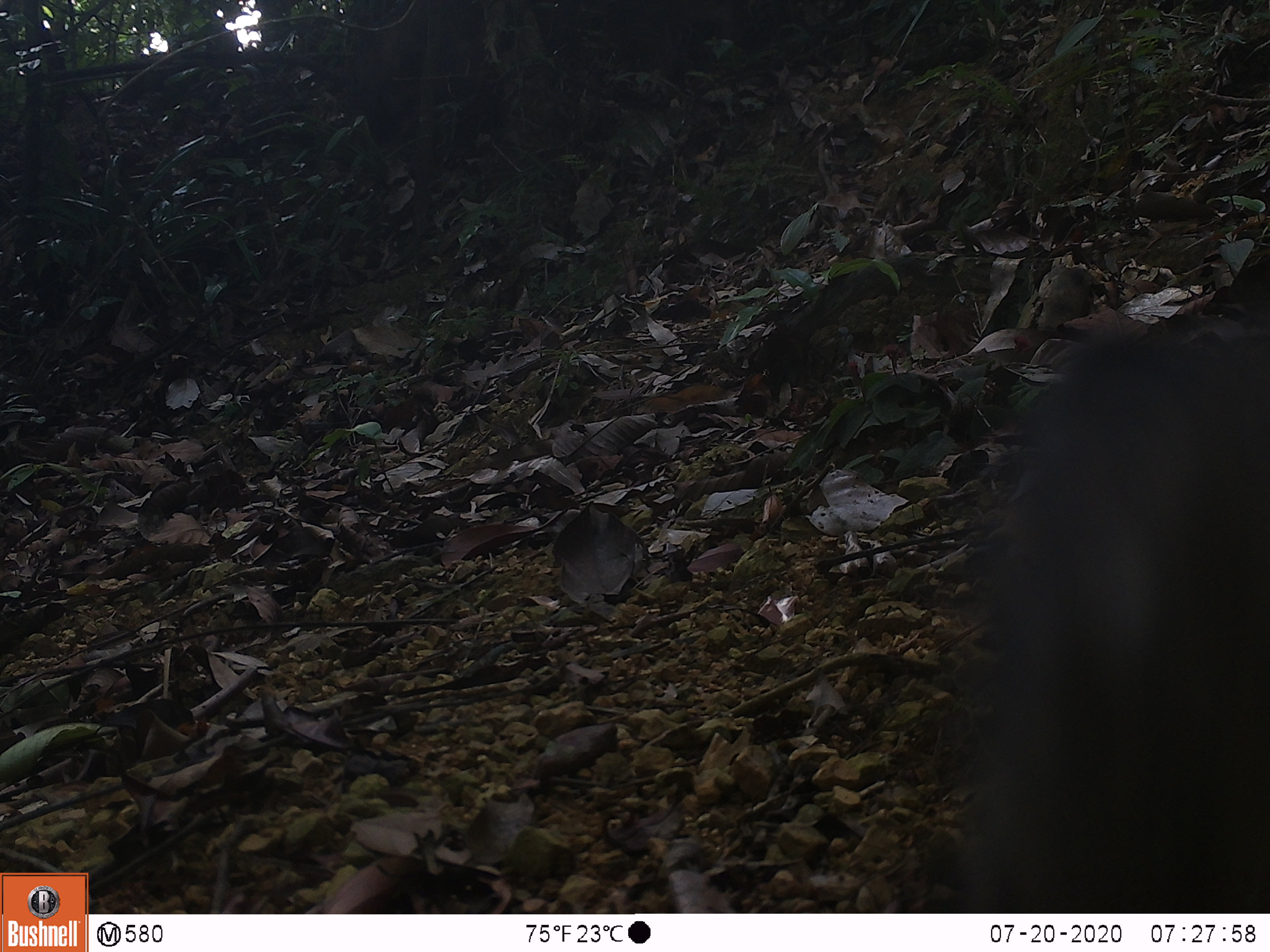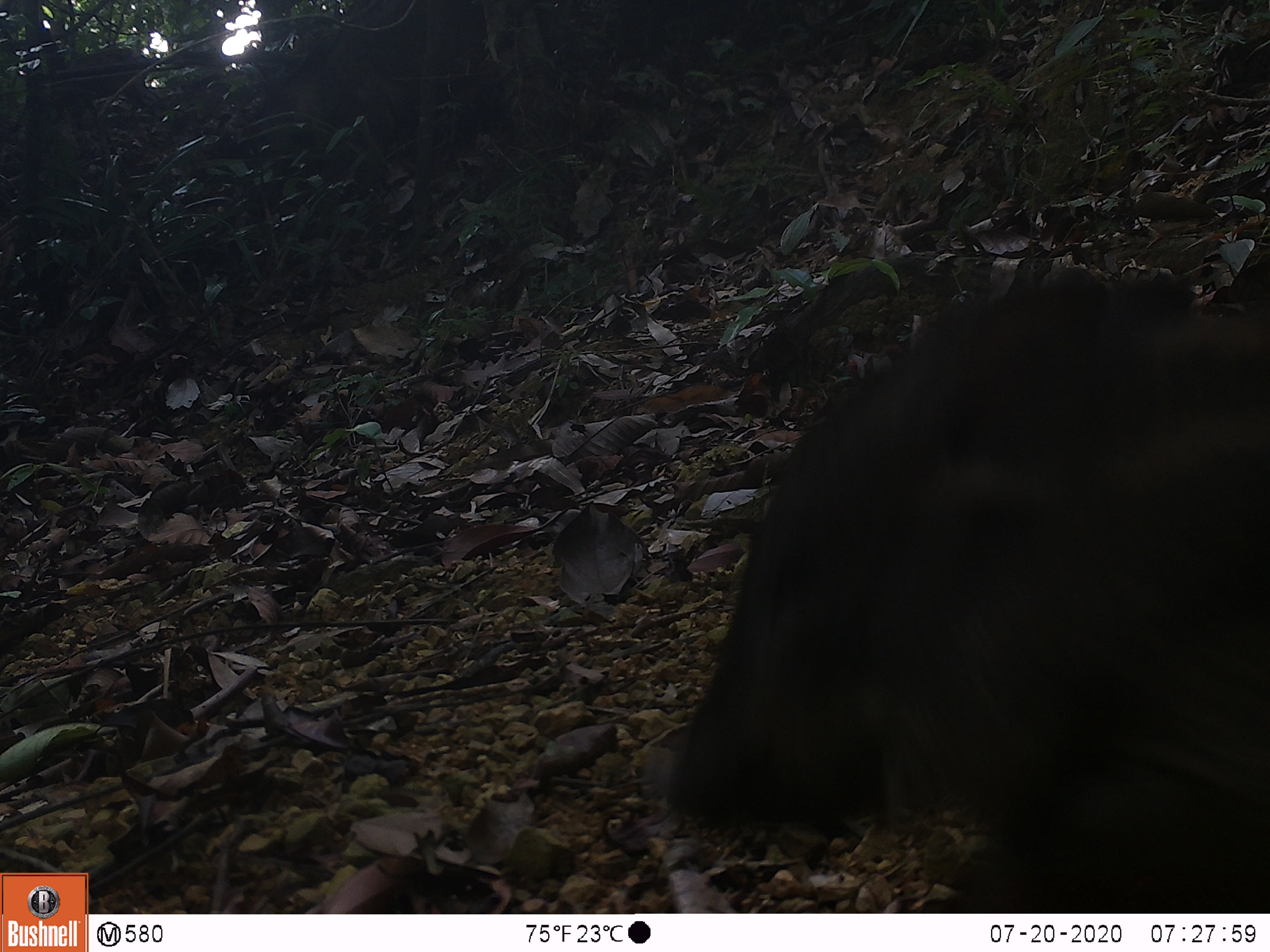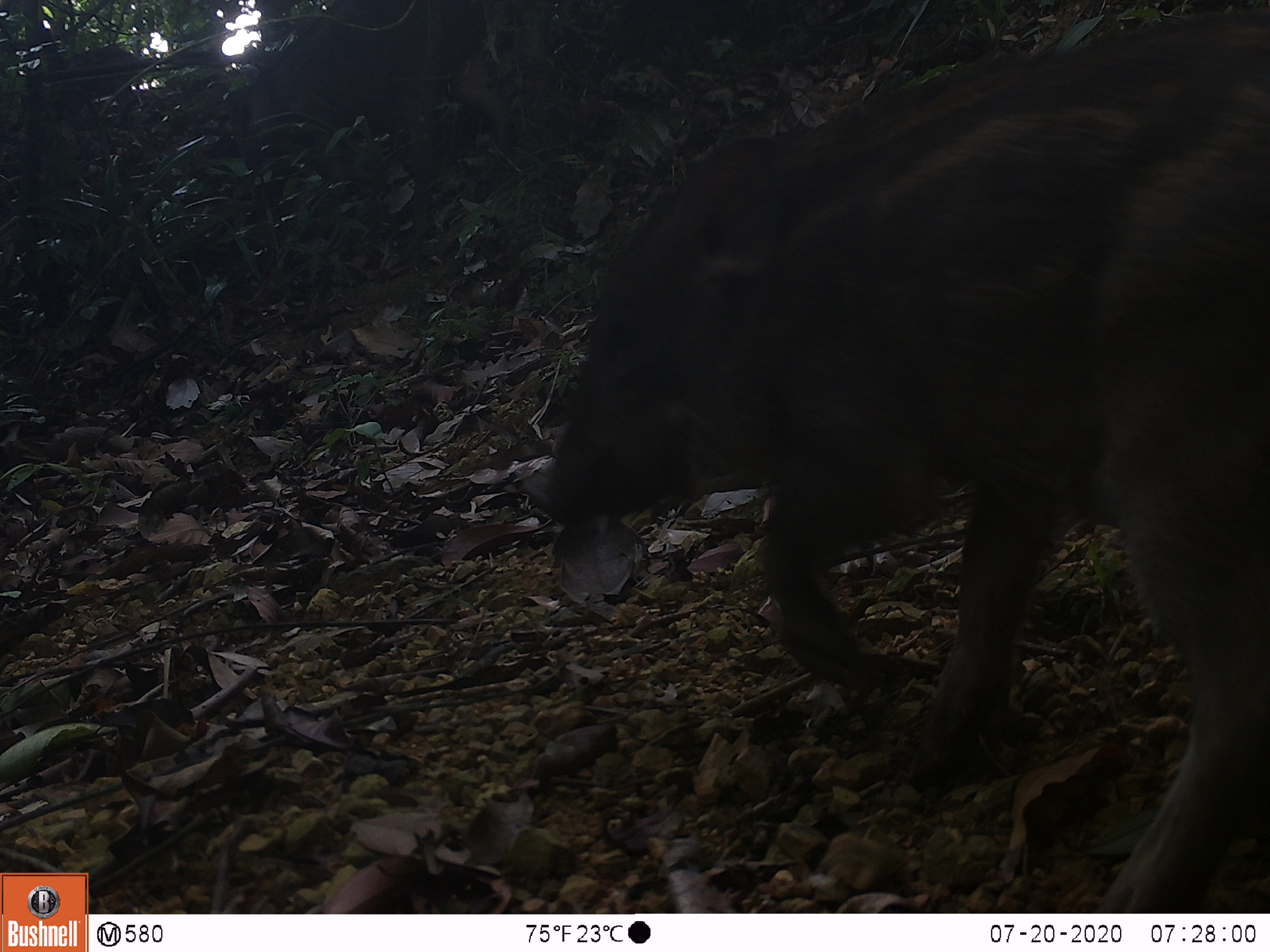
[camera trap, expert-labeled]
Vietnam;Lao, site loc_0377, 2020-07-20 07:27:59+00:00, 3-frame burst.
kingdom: Animalia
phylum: Chordata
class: Mammalia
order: Artiodactyla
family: Suidae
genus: Sus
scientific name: Sus scrofa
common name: eurasian wild pig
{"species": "eurasian wild pig (Sus scrofa)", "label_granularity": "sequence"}